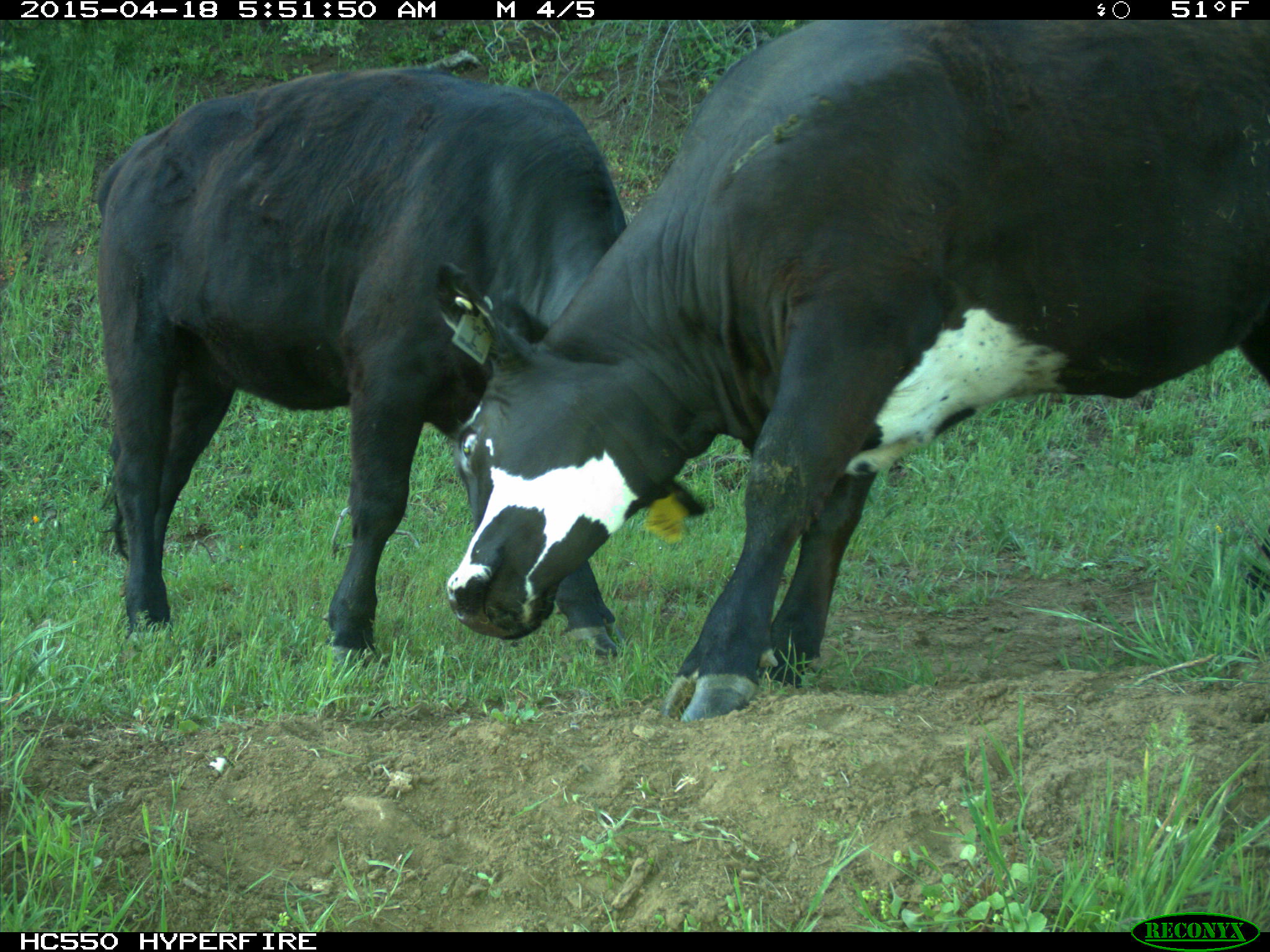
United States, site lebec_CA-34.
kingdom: Animalia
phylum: Chordata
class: Mammalia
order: Artiodactyla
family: Bovidae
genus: Bos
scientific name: Bos taurus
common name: domestic cow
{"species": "Bos taurus (domestic cow)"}